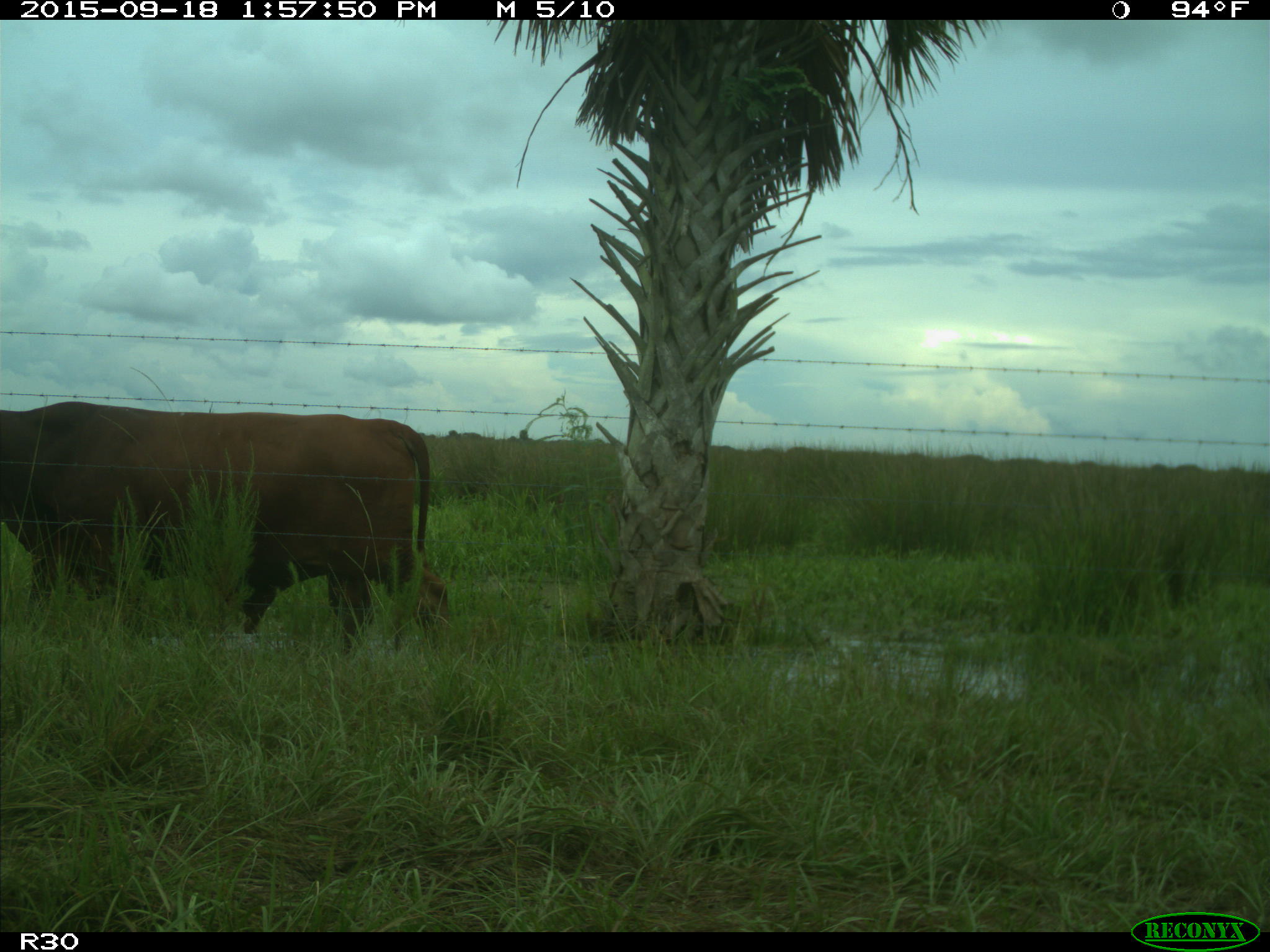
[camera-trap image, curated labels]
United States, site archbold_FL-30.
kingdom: Animalia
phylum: Chordata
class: Mammalia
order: Artiodactyla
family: Bovidae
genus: Bos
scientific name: Bos taurus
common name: domestic cow